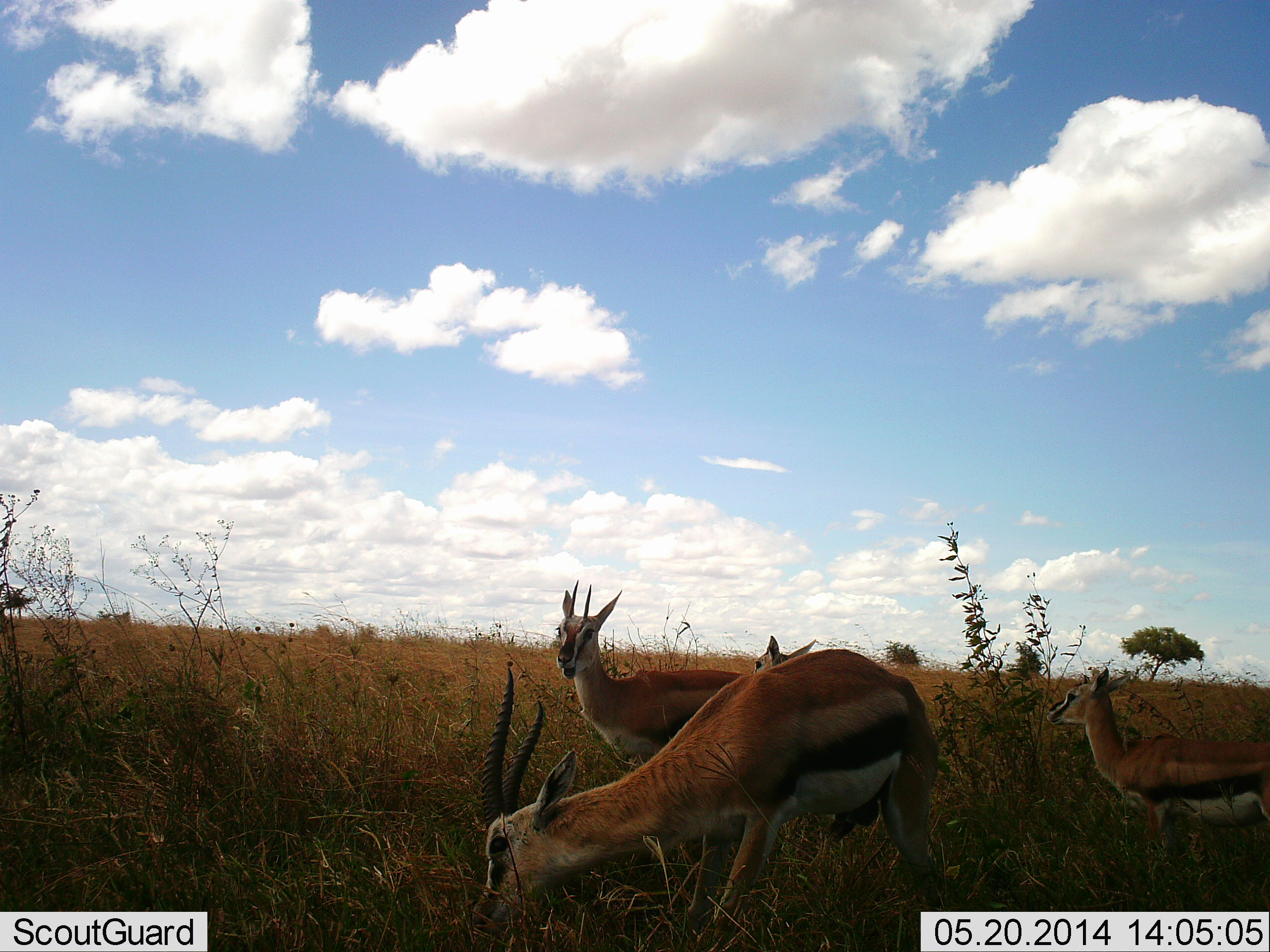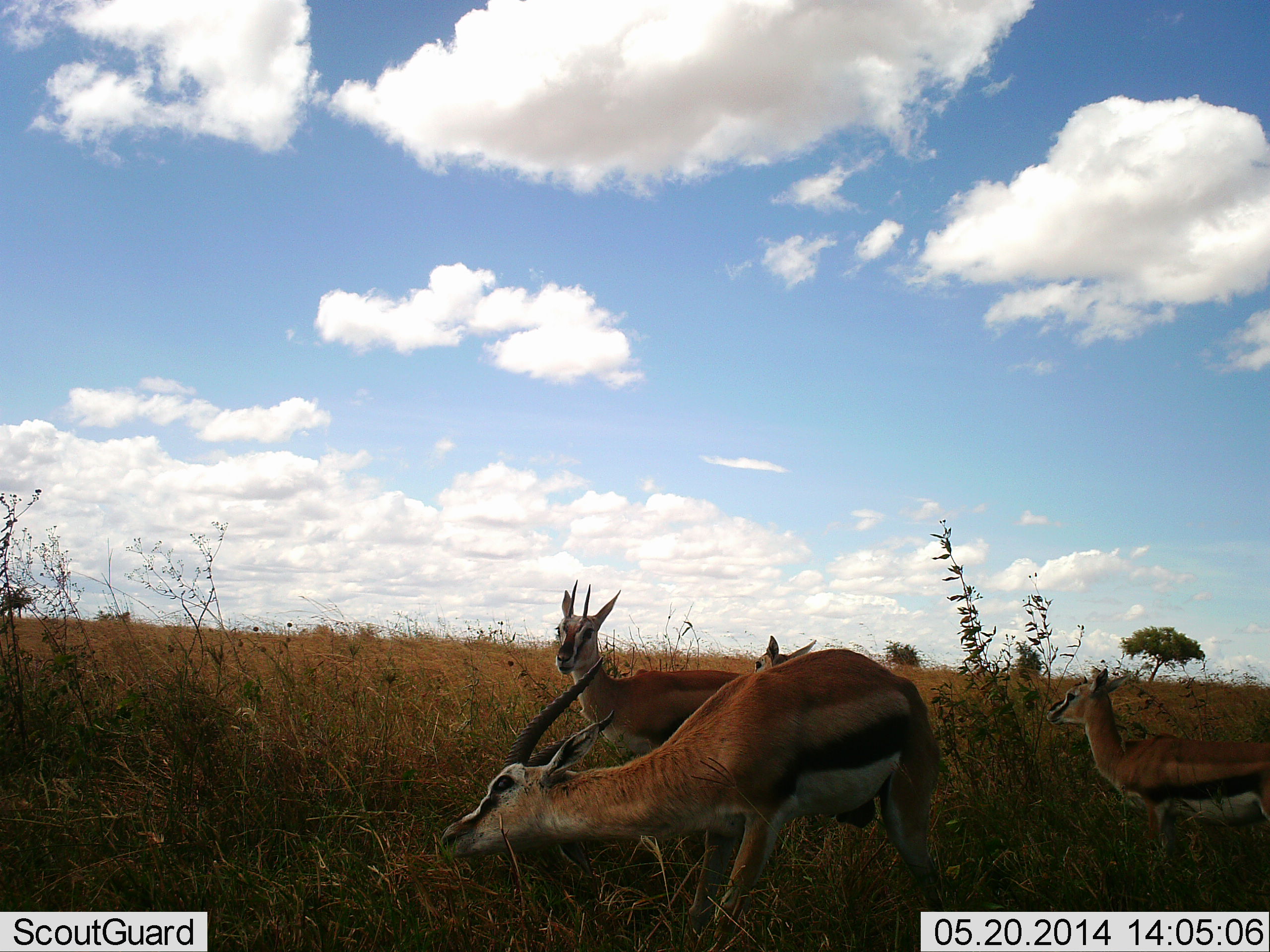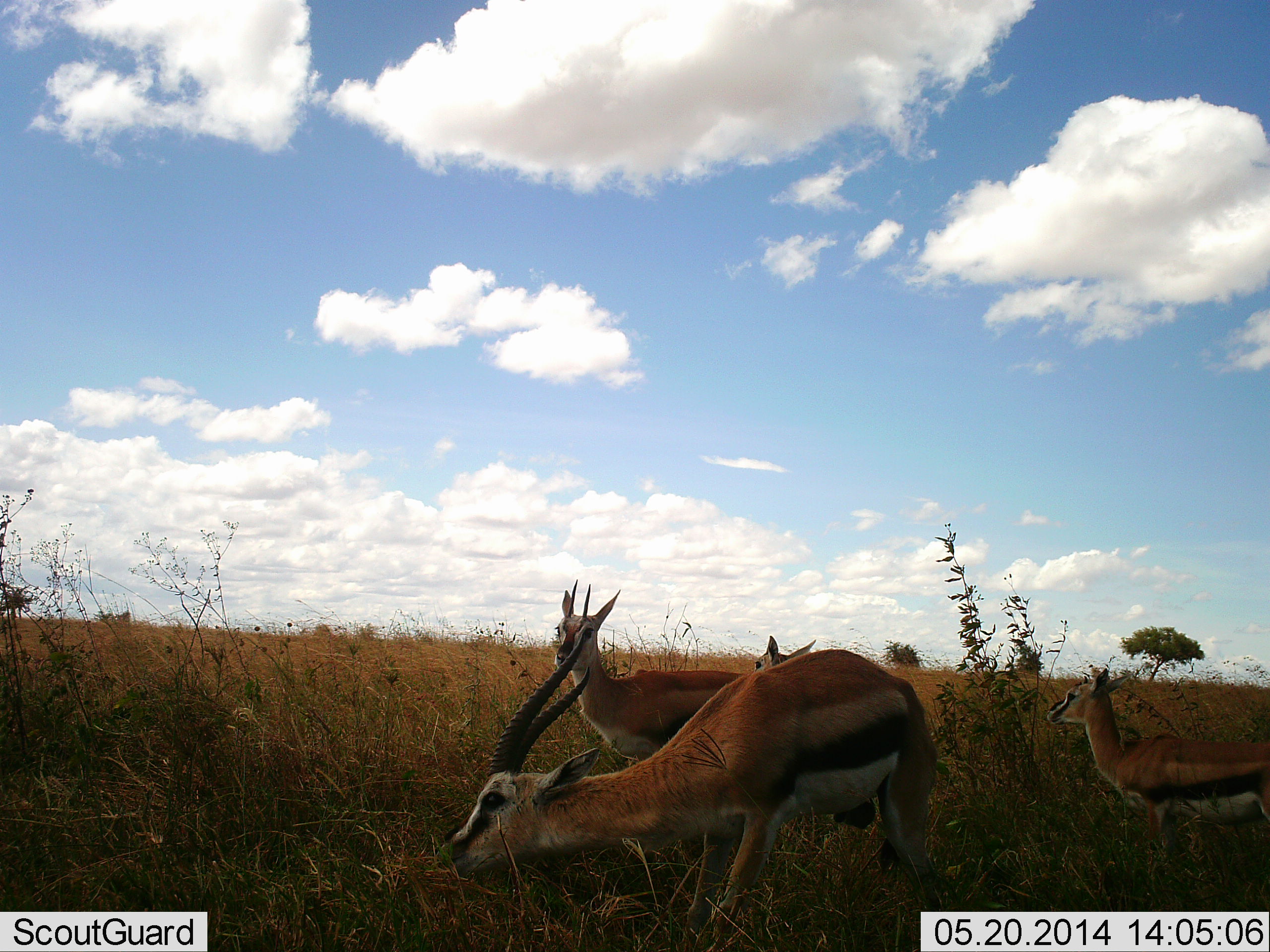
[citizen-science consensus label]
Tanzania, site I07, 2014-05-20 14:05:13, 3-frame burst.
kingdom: Animalia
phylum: Chordata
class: Mammalia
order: Artiodactyla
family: Bovidae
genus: Eudorcas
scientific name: Eudorcas thomsonii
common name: thomson's gazelle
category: gazellethomsons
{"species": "gazellethomsons (thomson's gazelle) (Eudorcas thomsonii)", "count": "4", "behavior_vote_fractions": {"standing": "100%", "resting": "0%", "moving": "10%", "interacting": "0%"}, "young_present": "10%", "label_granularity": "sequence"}